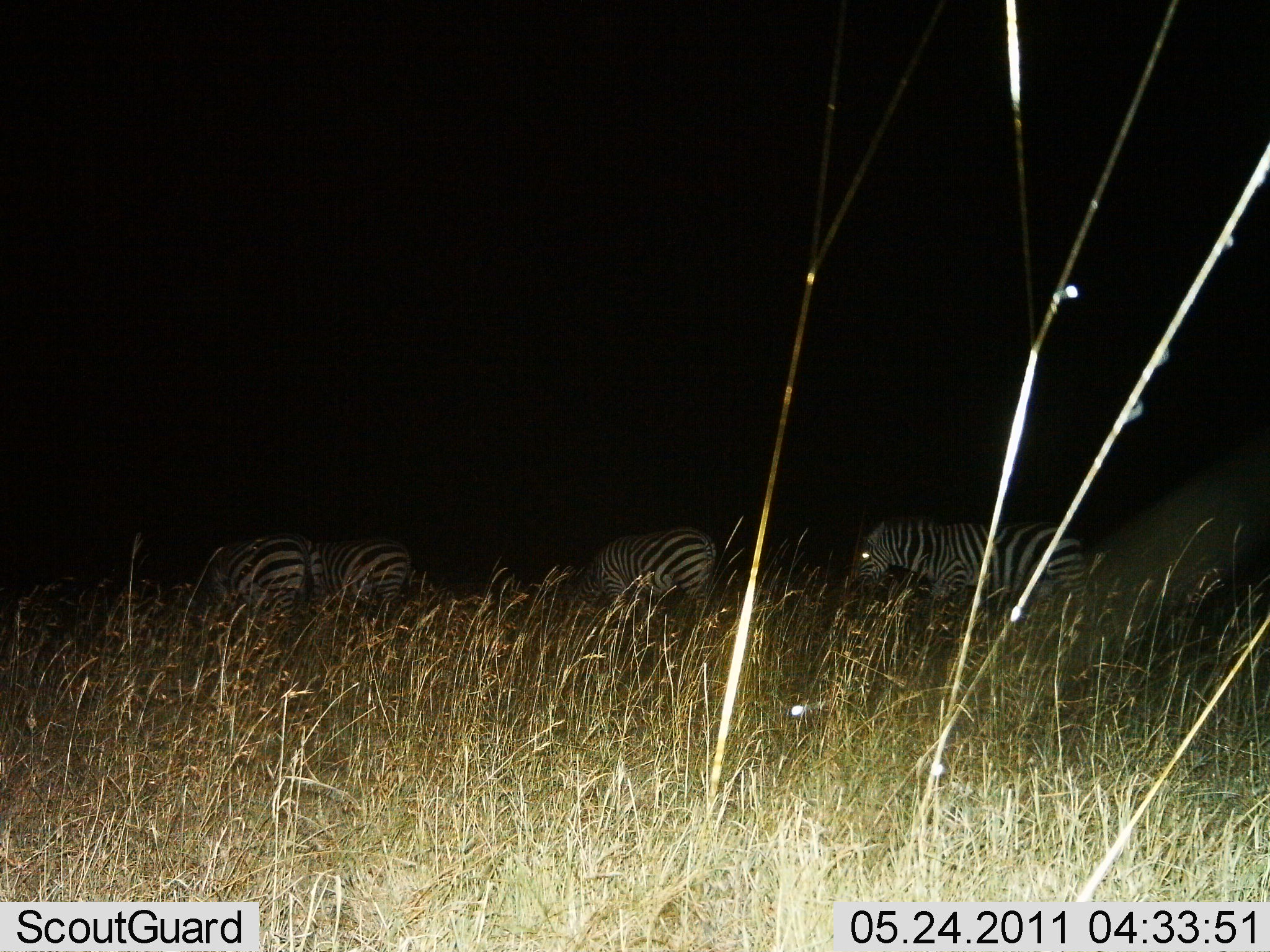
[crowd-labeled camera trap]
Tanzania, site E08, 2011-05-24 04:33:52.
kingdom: Animalia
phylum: Chordata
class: Mammalia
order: Perissodactyla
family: Equidae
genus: Equus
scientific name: Equus quagga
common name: plains zebra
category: zebra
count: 4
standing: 62%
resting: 0%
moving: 38%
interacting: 0%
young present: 0%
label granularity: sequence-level